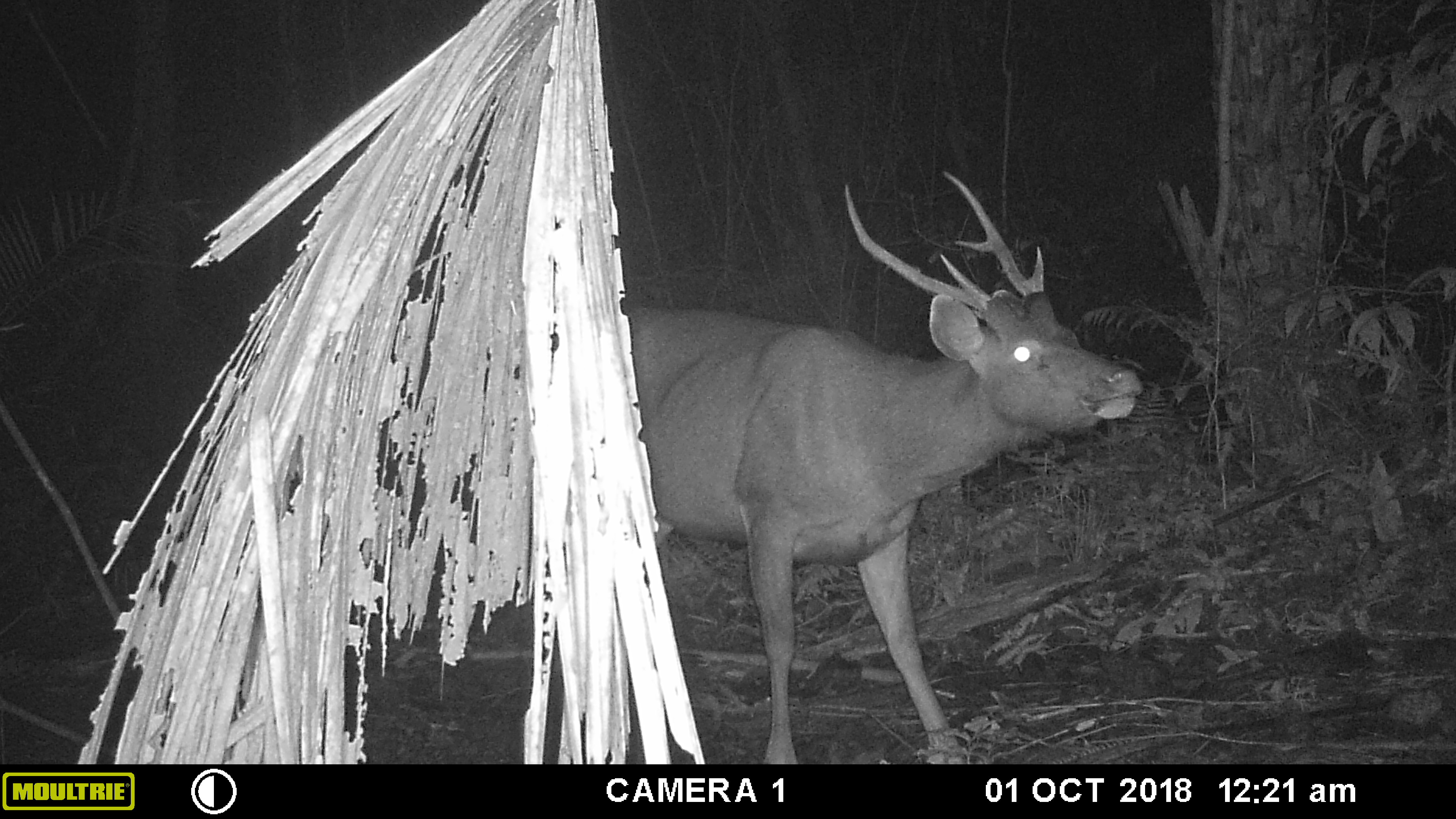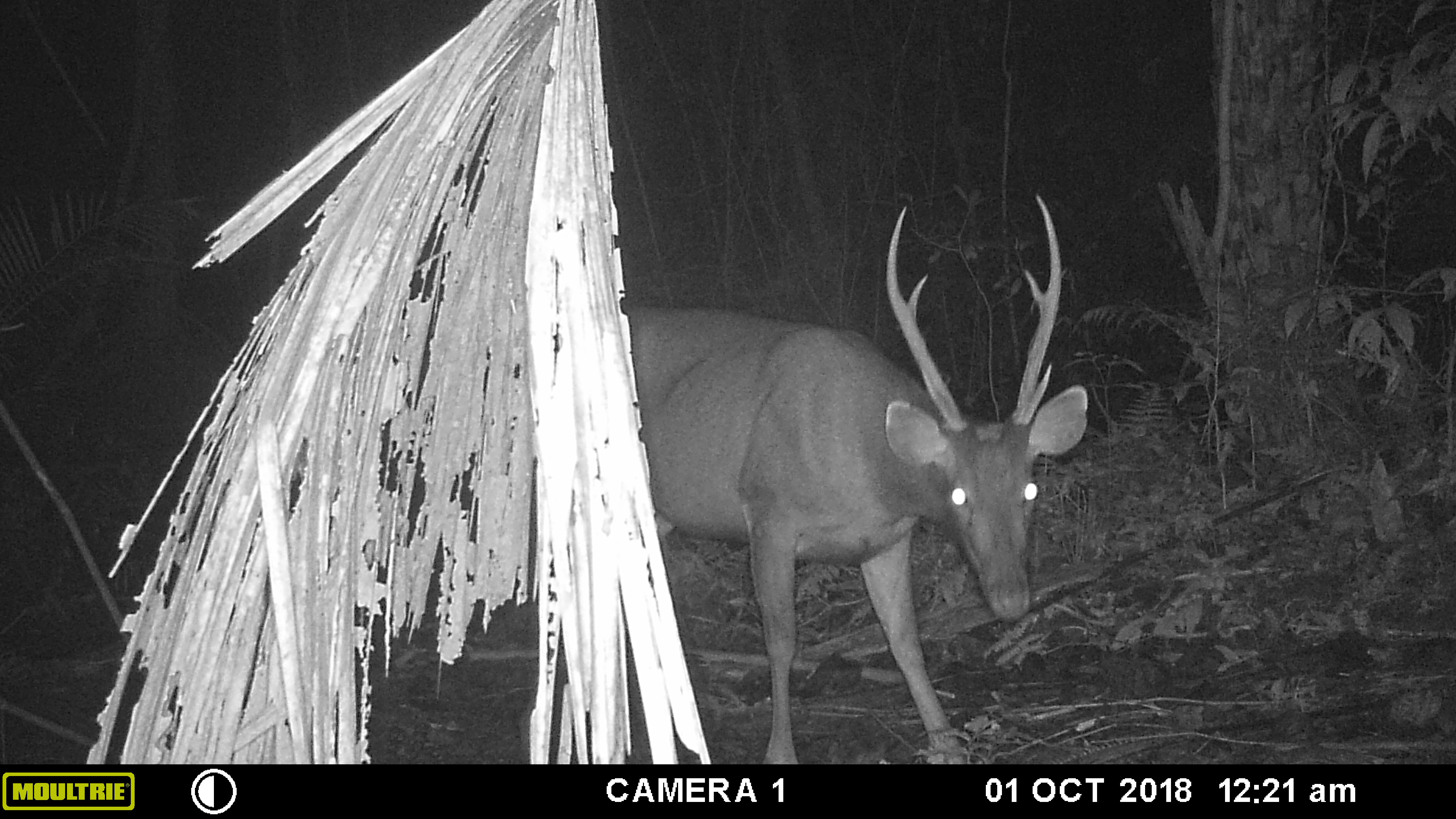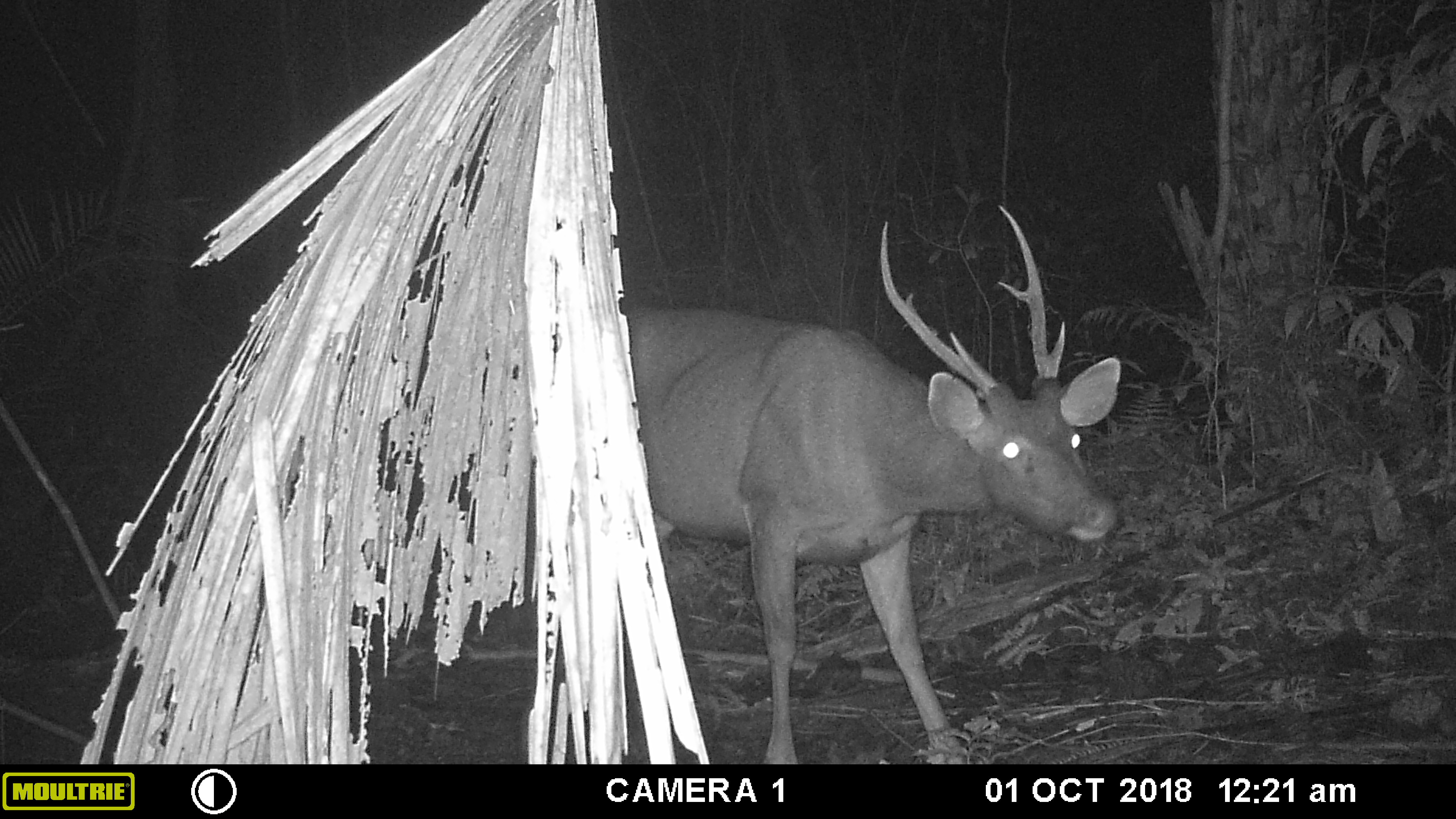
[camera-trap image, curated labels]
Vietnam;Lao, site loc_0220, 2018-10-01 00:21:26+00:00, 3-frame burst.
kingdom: Animalia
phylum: Chordata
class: Mammalia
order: Artiodactyla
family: Cervidae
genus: Rusa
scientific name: Rusa unicolor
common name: sambar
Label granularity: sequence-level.